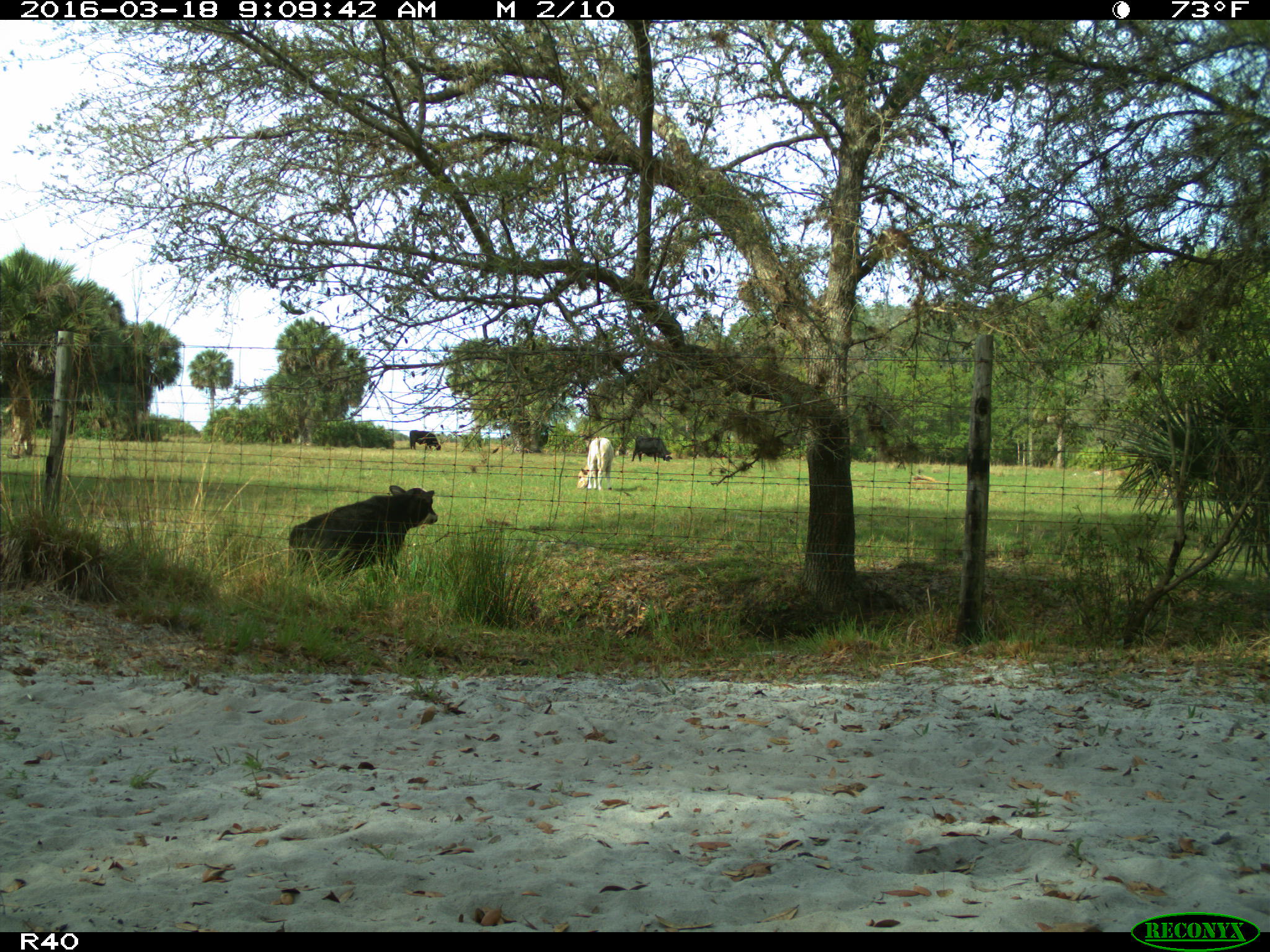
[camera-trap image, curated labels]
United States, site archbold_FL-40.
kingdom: Animalia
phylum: Chordata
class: Mammalia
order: Artiodactyla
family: Bovidae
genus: Bos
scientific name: Bos taurus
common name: domestic cow